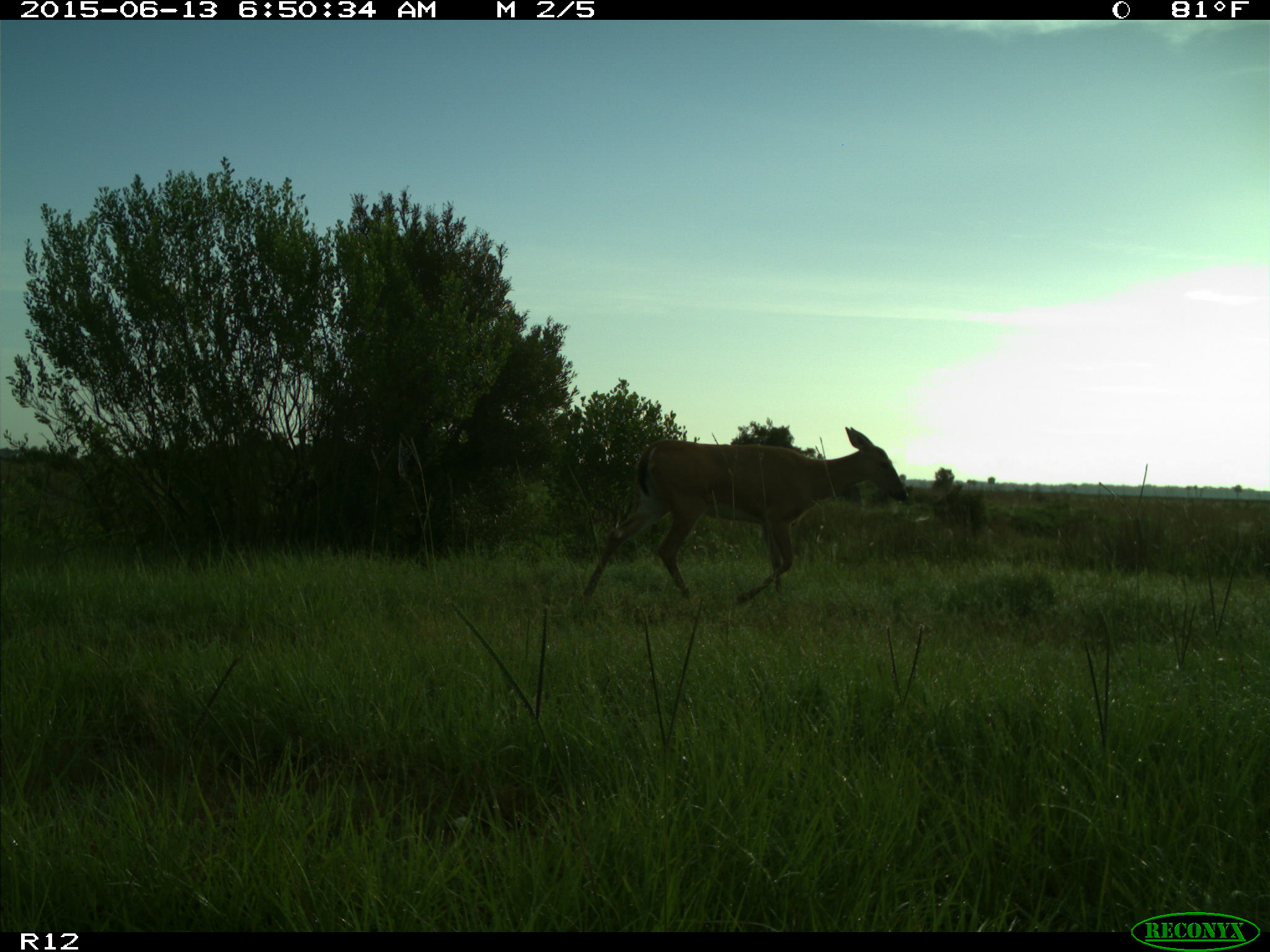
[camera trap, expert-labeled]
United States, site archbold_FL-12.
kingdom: Animalia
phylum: Chordata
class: Mammalia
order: Artiodactyla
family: Cervidae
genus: Odocoileus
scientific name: Odocoileus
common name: deer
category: unidentified deer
Unidentified deer (deer) (Odocoileus).